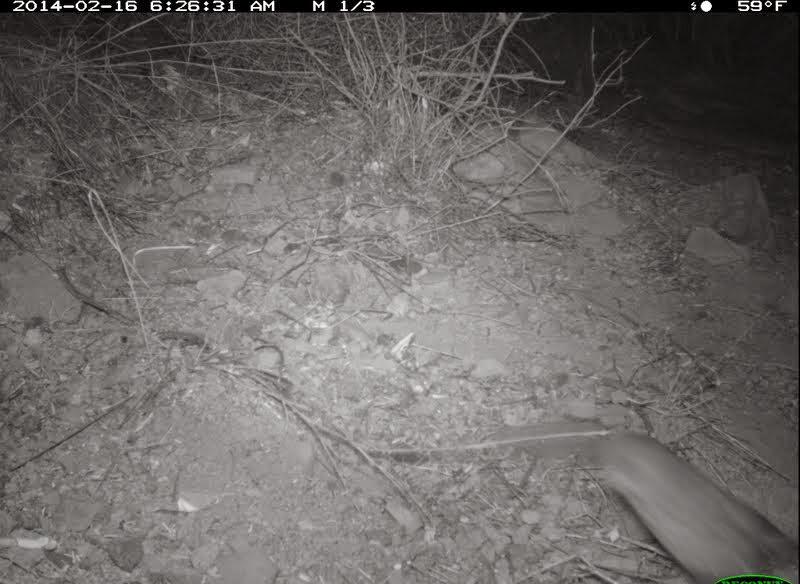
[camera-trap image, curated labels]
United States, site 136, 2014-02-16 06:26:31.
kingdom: Animalia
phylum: Chordata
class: Aves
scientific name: Aves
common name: bird